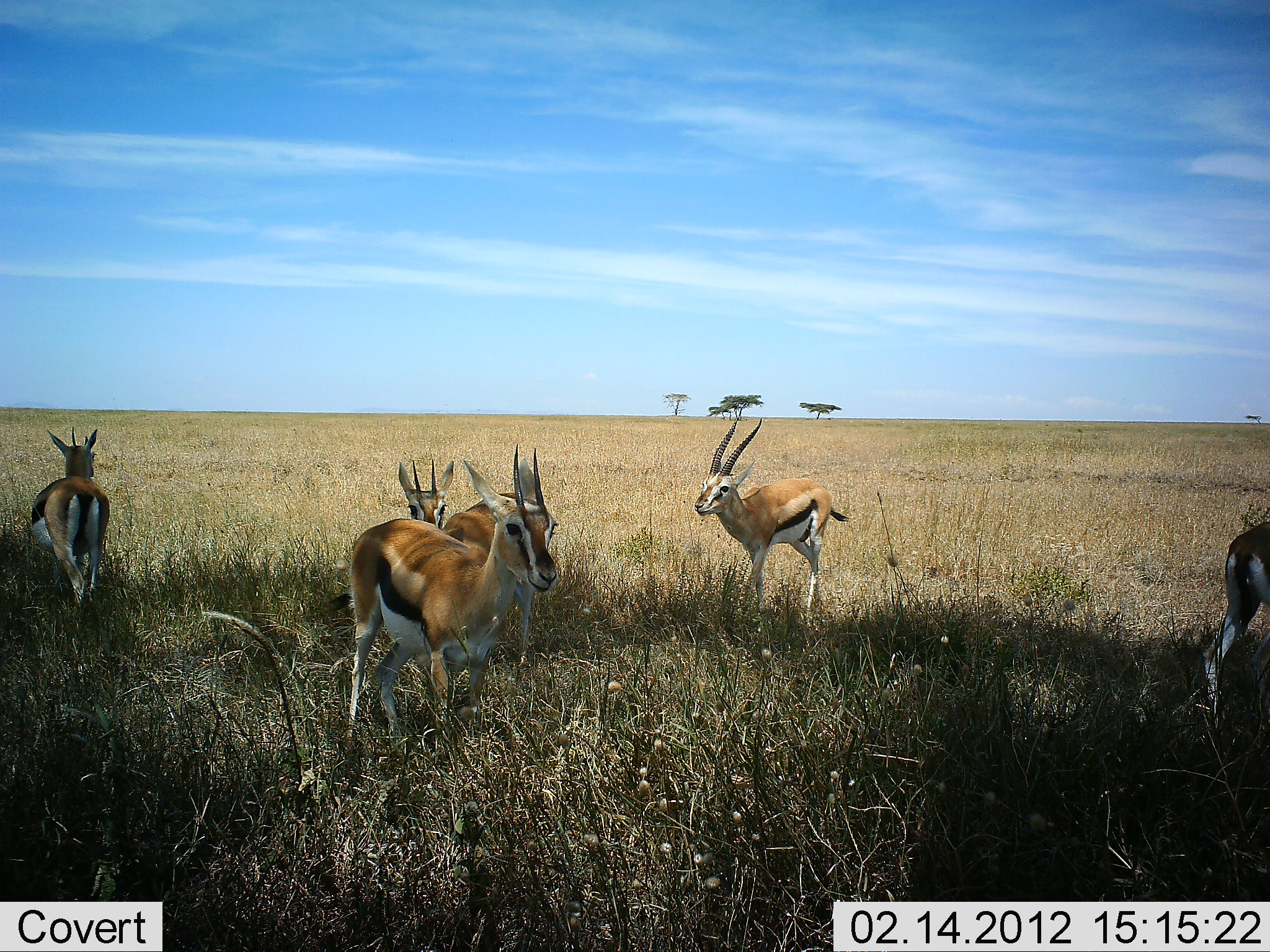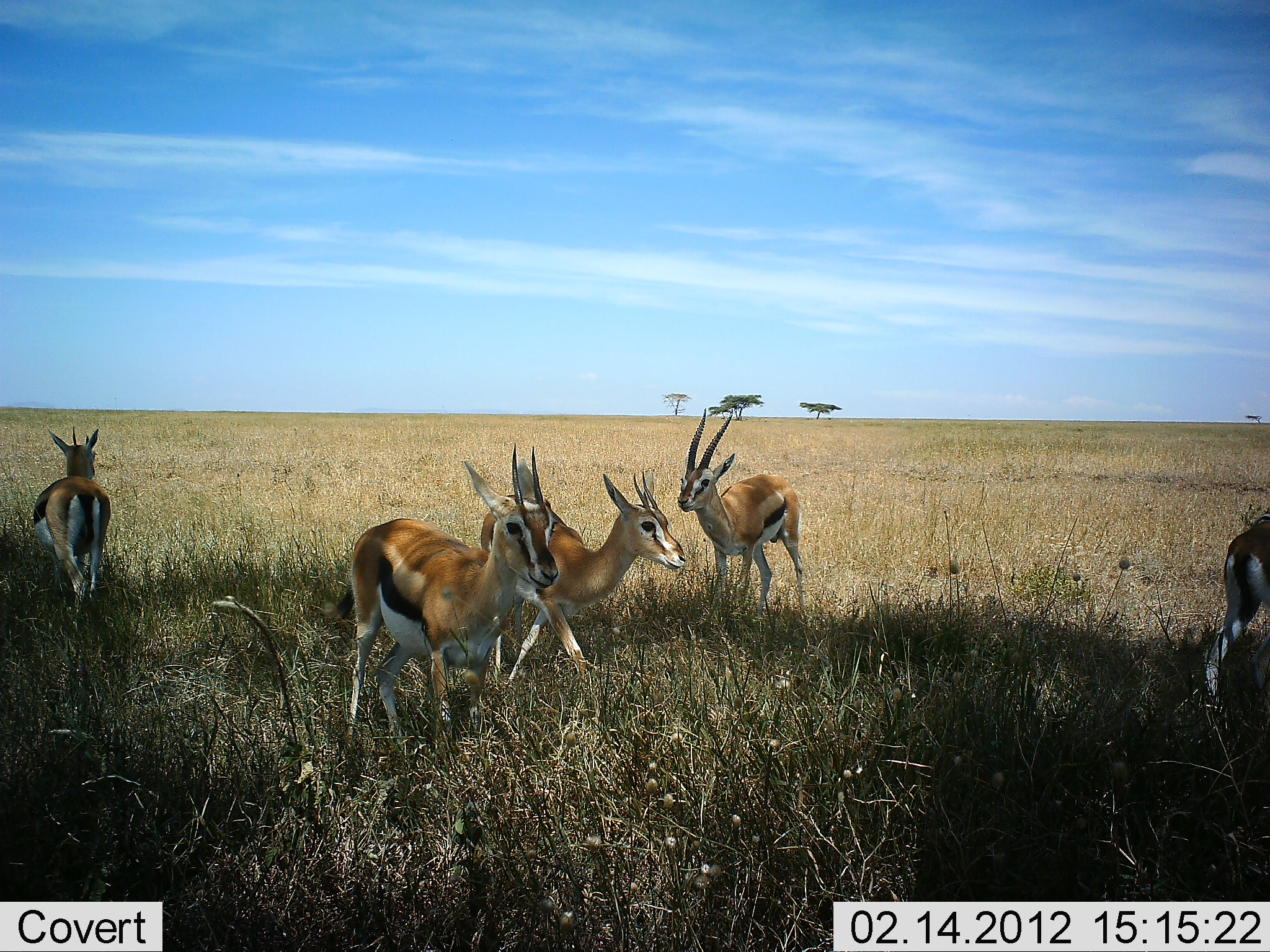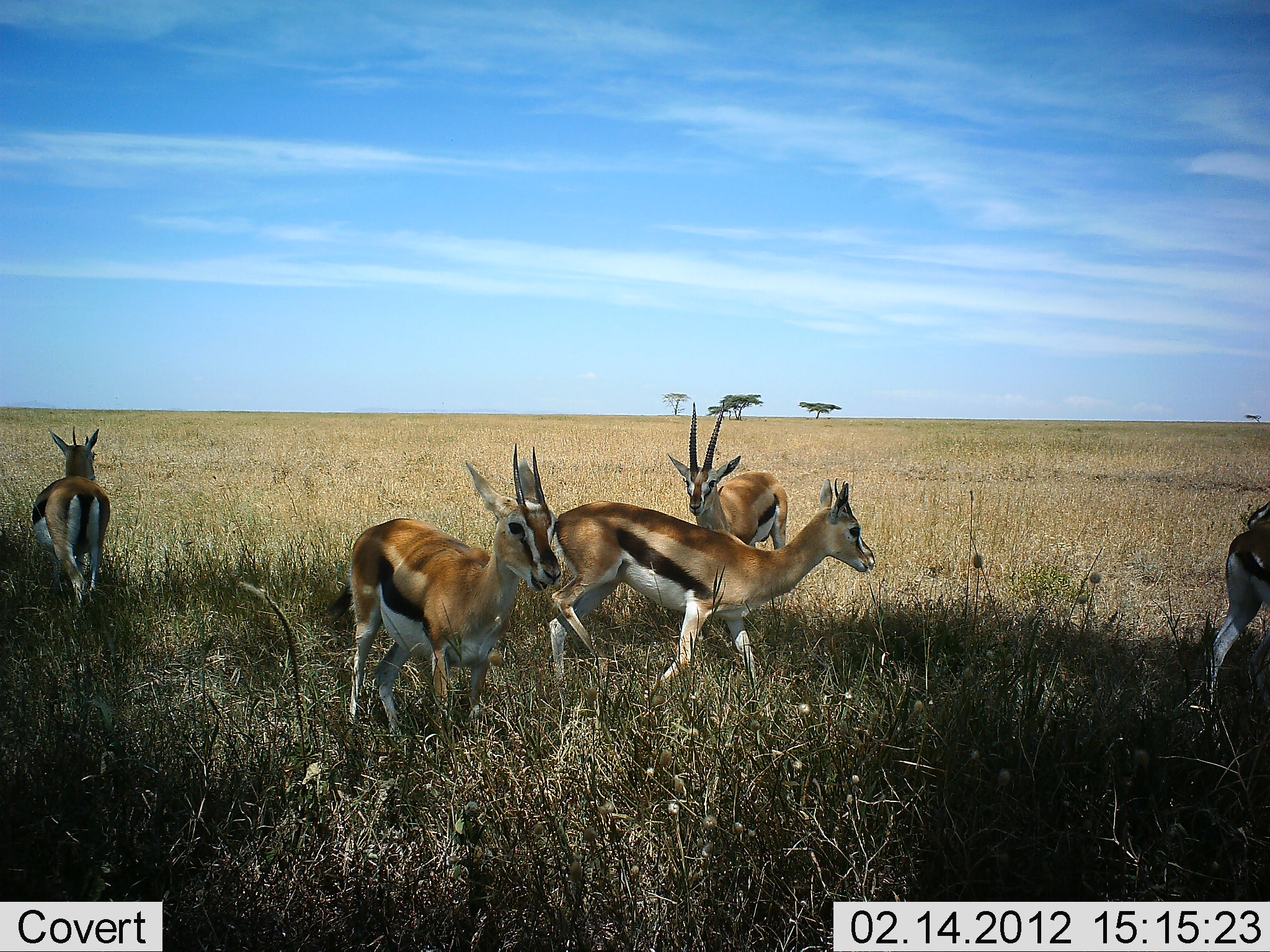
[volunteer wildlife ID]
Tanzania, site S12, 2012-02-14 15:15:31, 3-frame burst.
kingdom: Animalia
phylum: Chordata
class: Mammalia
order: Artiodactyla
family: Bovidae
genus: Eudorcas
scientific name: Eudorcas thomsonii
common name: thomson's gazelle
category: gazellethomsons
Gazellethomsons (thomson's gazelle) (Eudorcas thomsonii), count 5. Behavior (volunteer vote fractions): standing 75%, resting 0%, moving 83%, interacting 0%. Young present (vote fraction): 0%. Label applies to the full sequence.